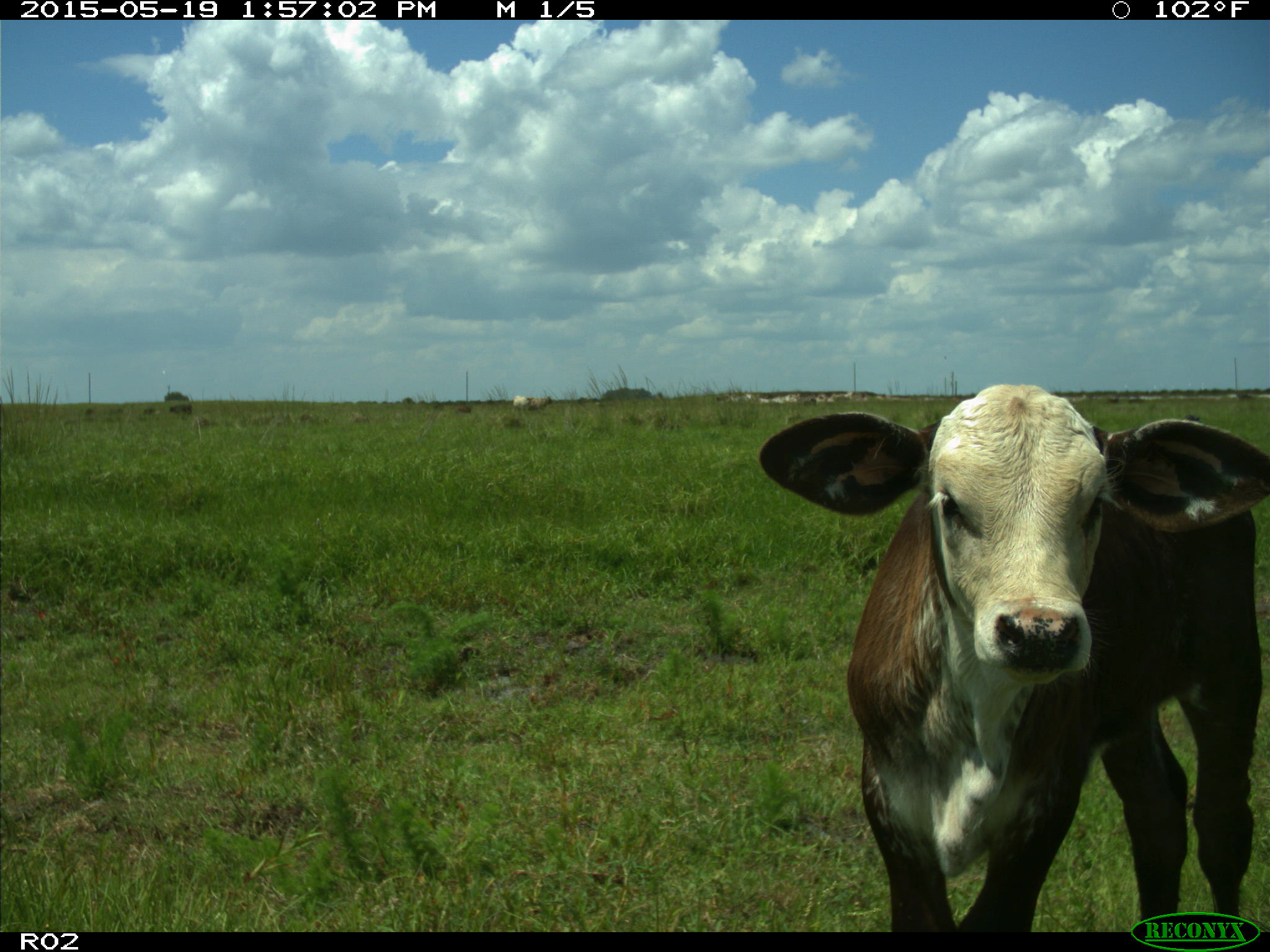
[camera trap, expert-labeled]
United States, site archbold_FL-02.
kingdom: Animalia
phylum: Chordata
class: Mammalia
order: Artiodactyla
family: Bovidae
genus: Bos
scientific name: Bos taurus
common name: domestic cow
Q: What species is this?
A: Bos taurus (domestic cow).